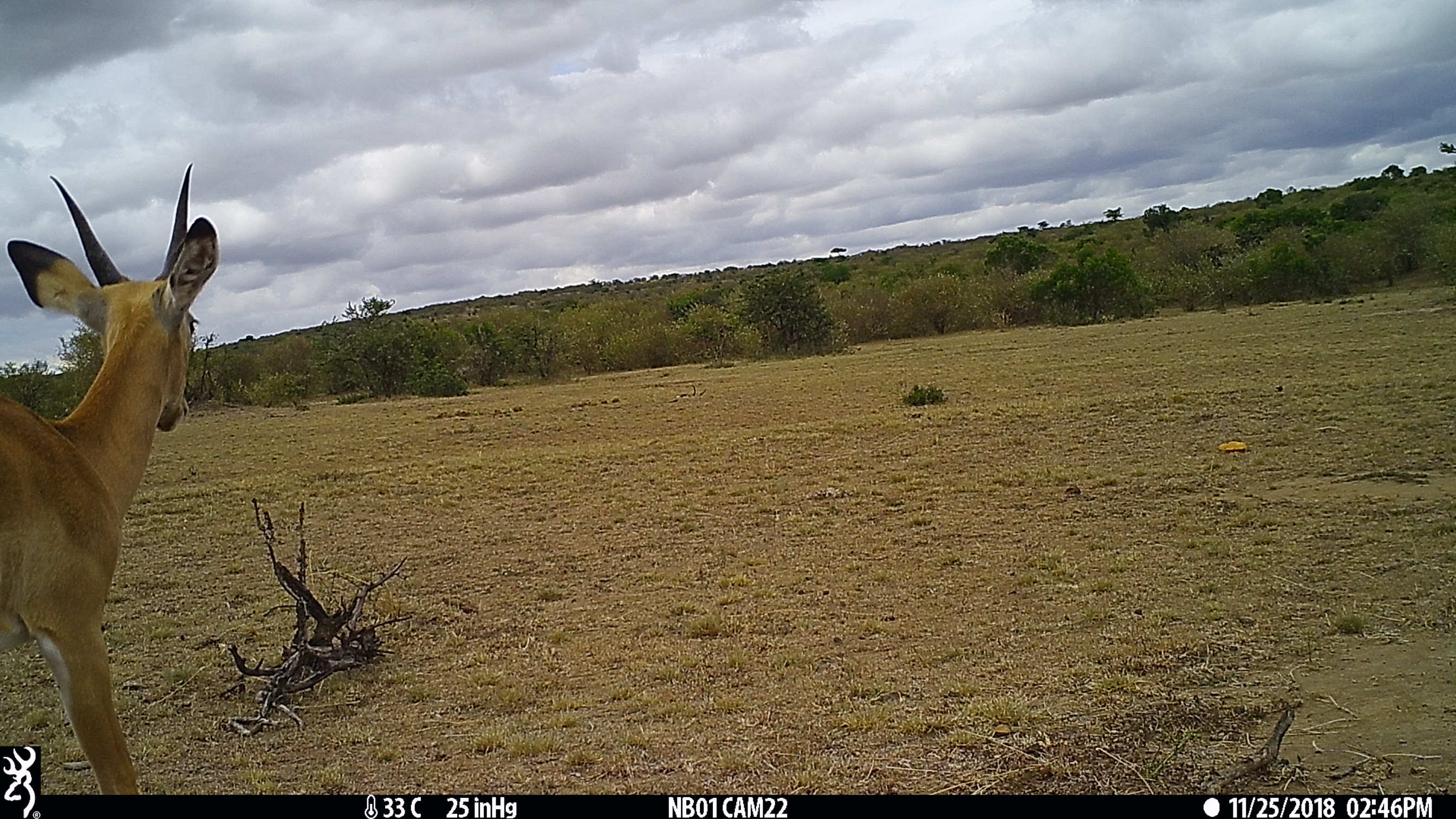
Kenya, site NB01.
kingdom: Animalia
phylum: Chordata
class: Mammalia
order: Artiodactyla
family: Bovidae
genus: Aepyceros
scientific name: Aepyceros melampus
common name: impala